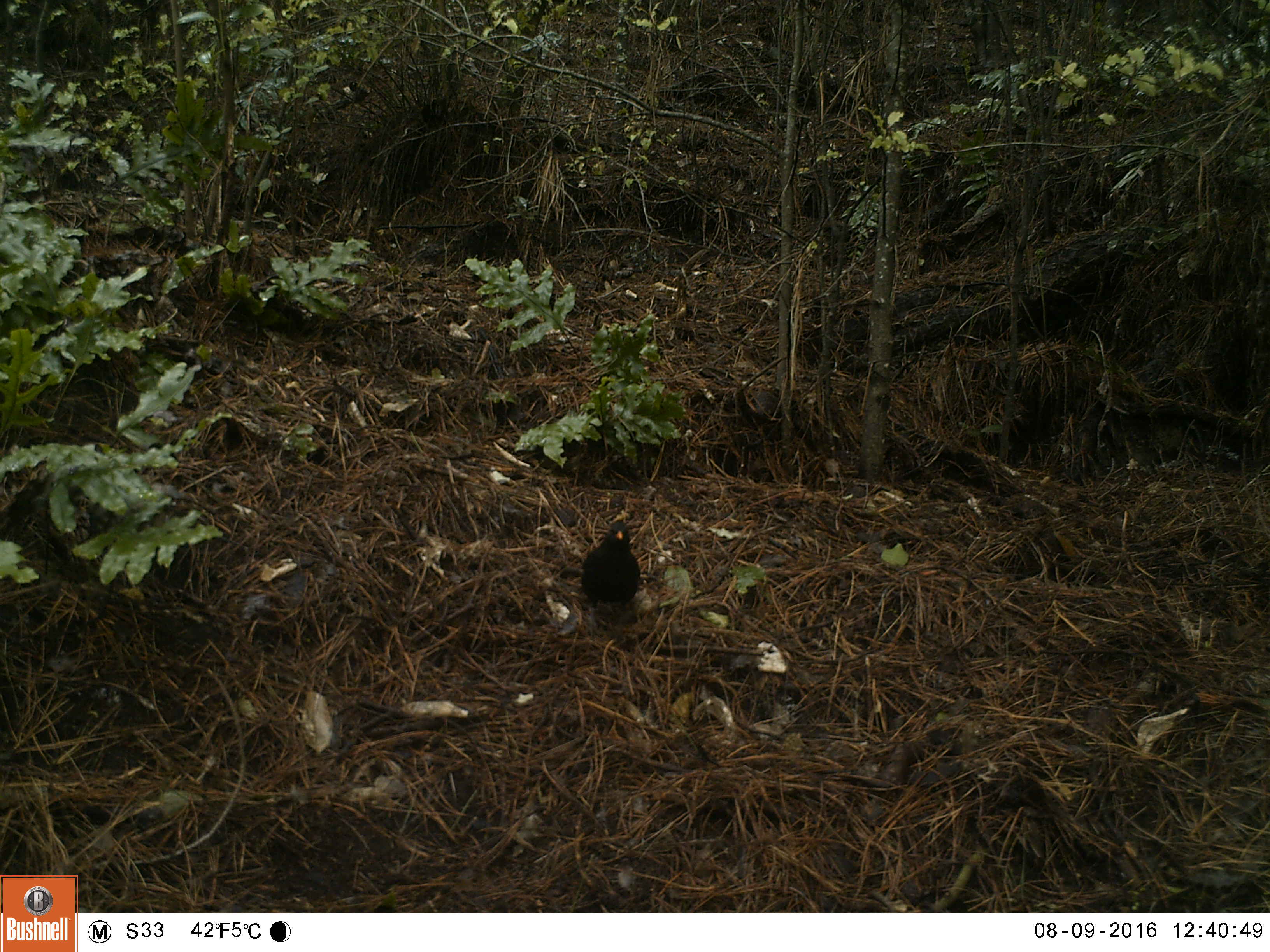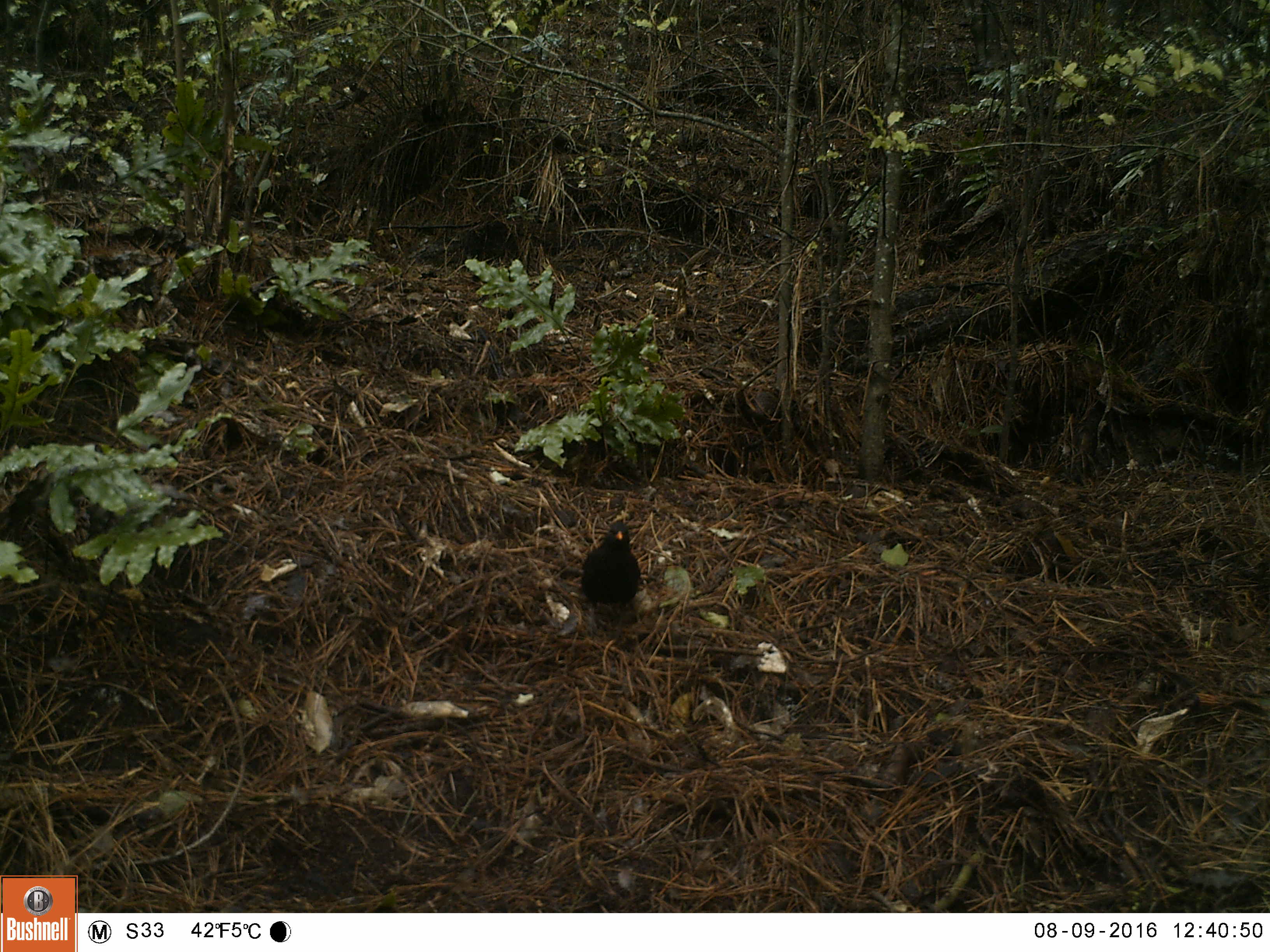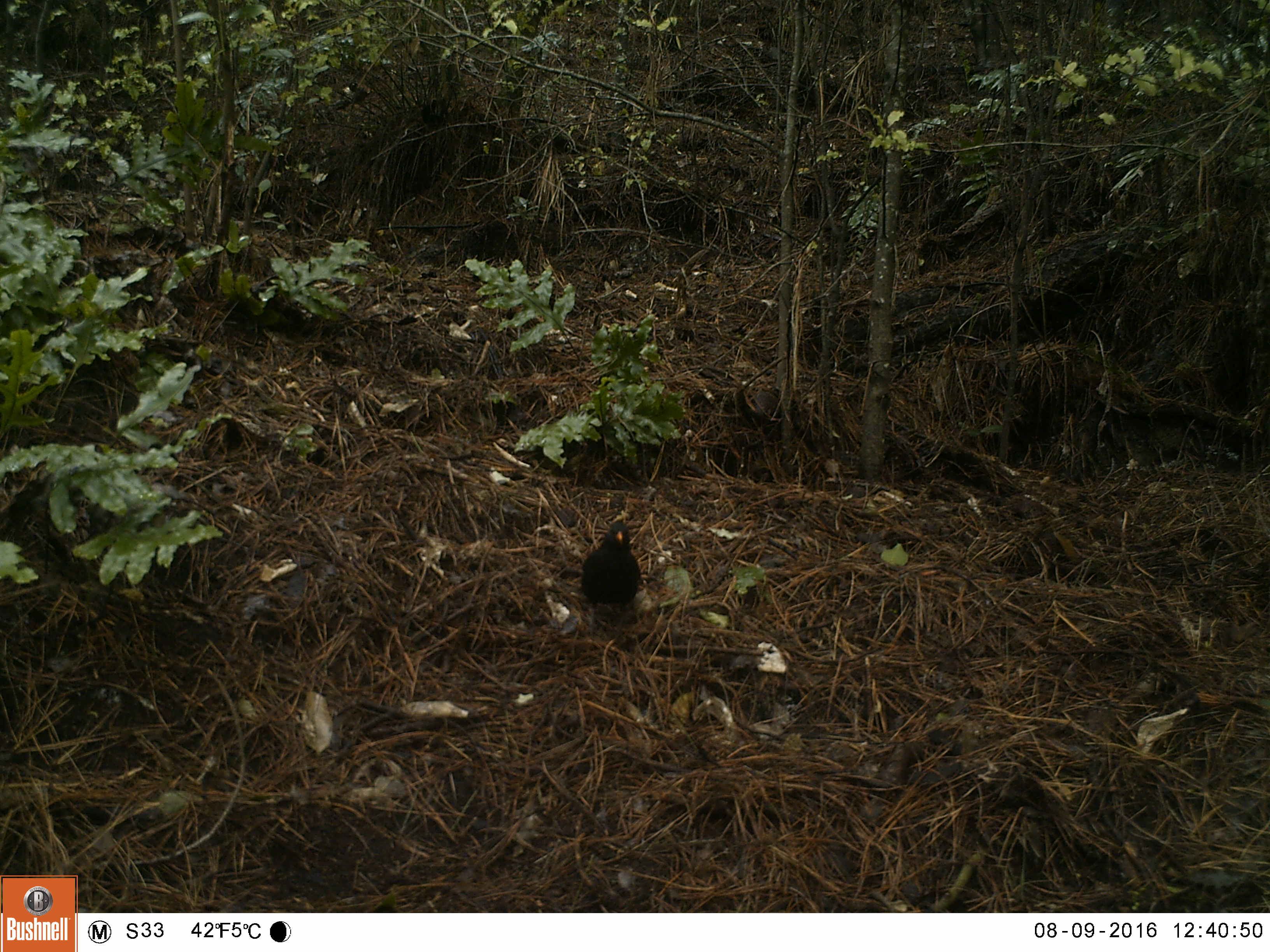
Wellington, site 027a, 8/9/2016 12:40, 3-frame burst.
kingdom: Animalia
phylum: Chordata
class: Aves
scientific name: Aves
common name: bird